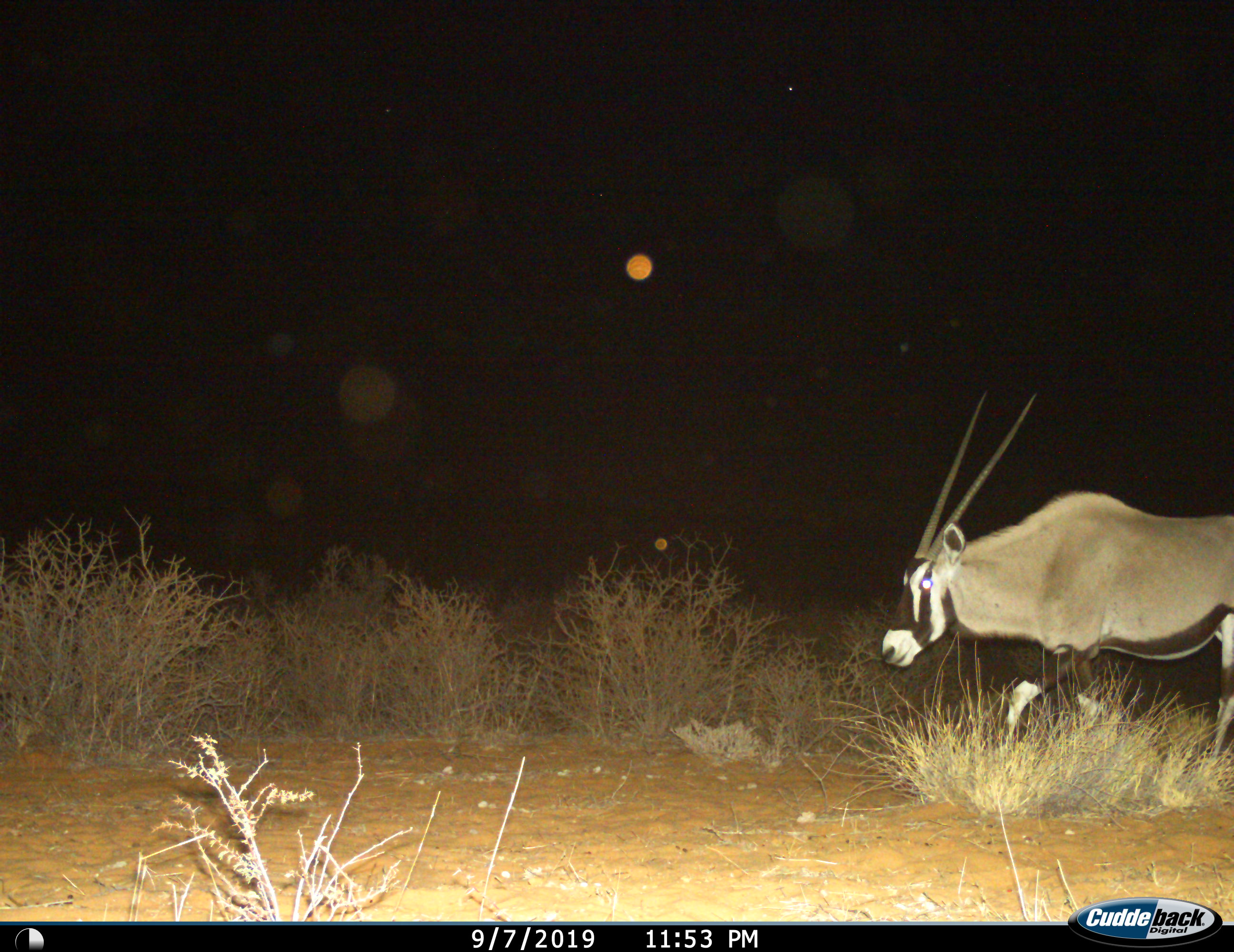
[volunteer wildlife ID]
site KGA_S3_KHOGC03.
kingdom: Animalia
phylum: Chordata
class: Mammalia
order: Artiodactyla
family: Bovidae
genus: Oryx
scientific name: Oryx gazella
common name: gemsbok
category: oryx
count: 1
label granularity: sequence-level